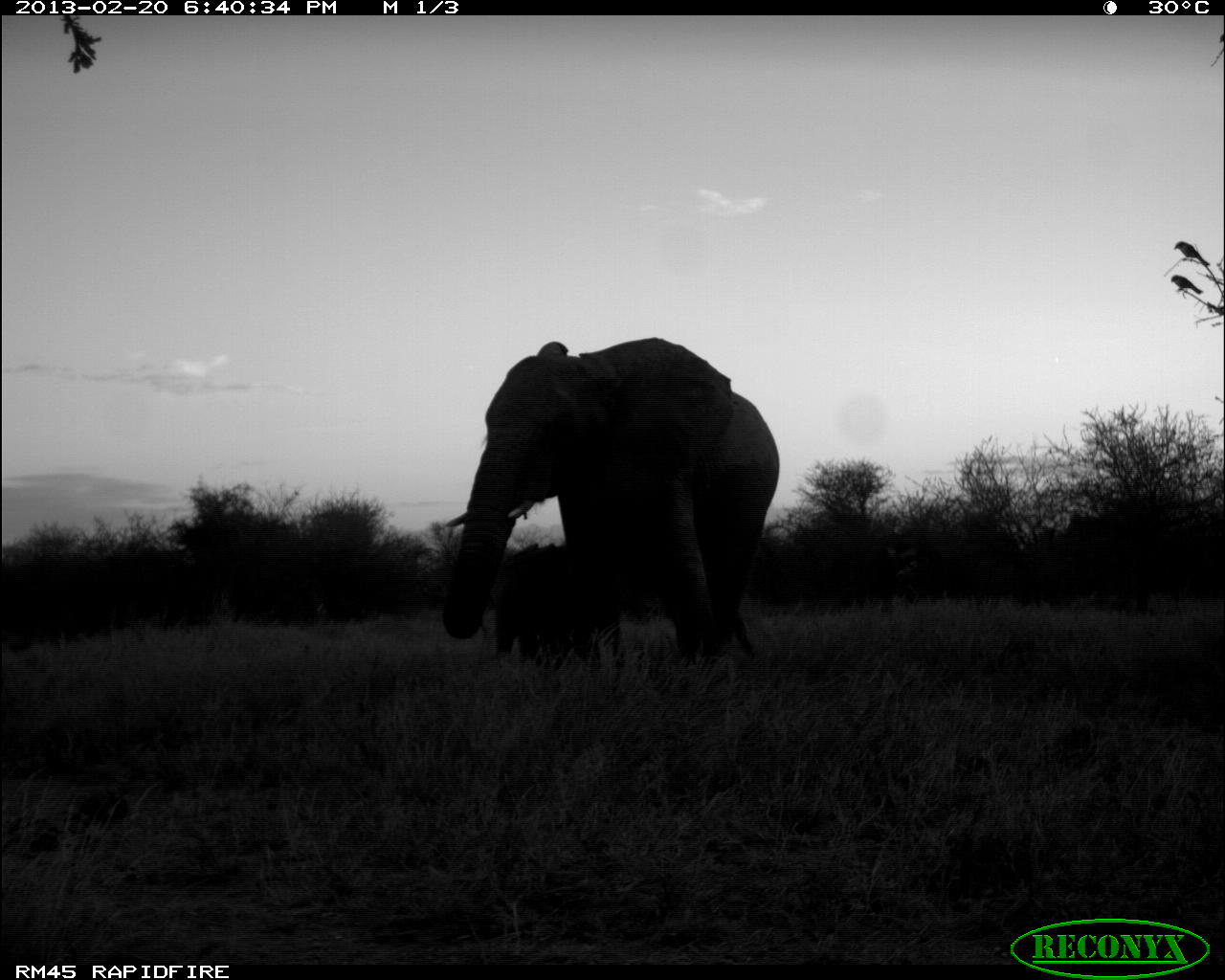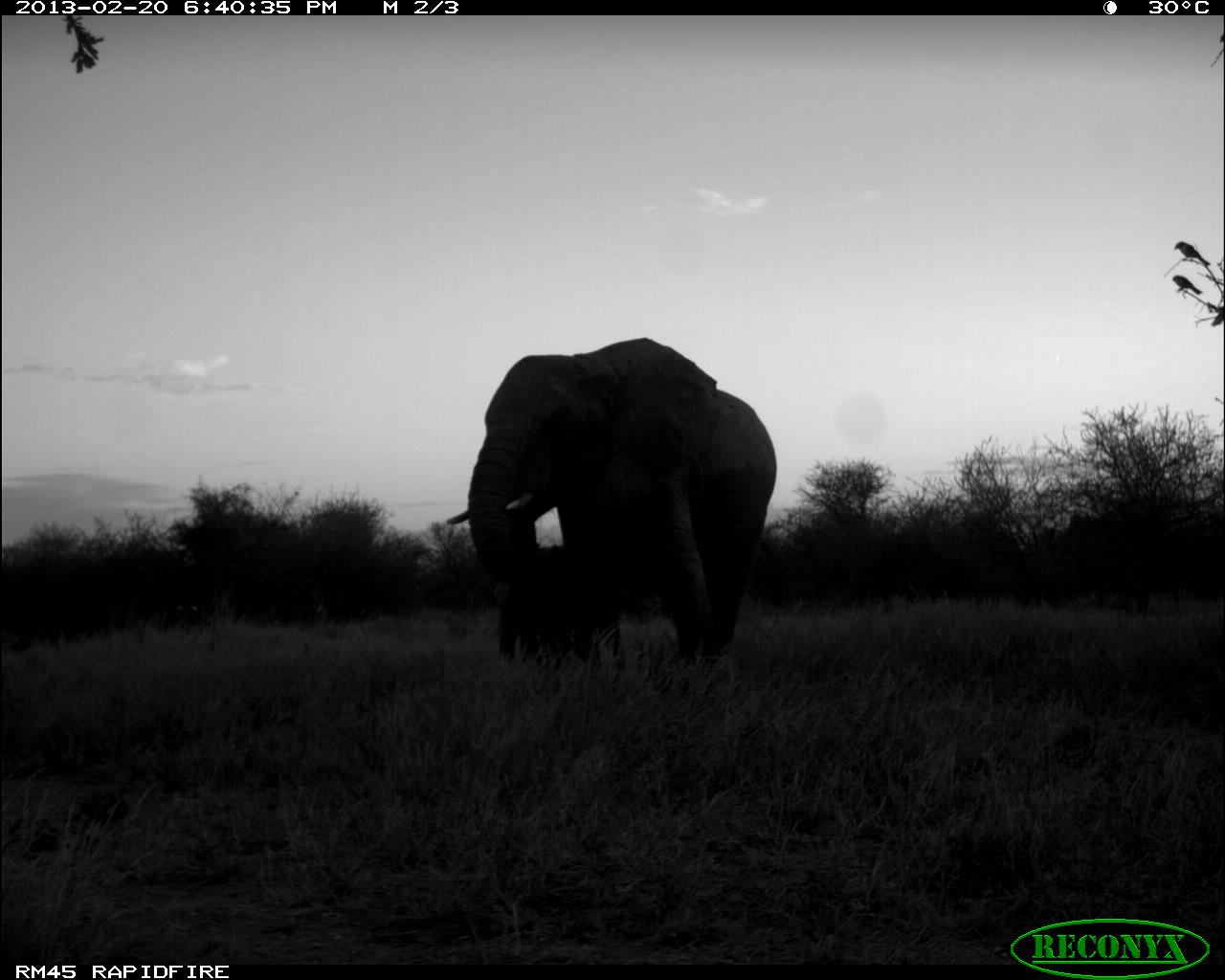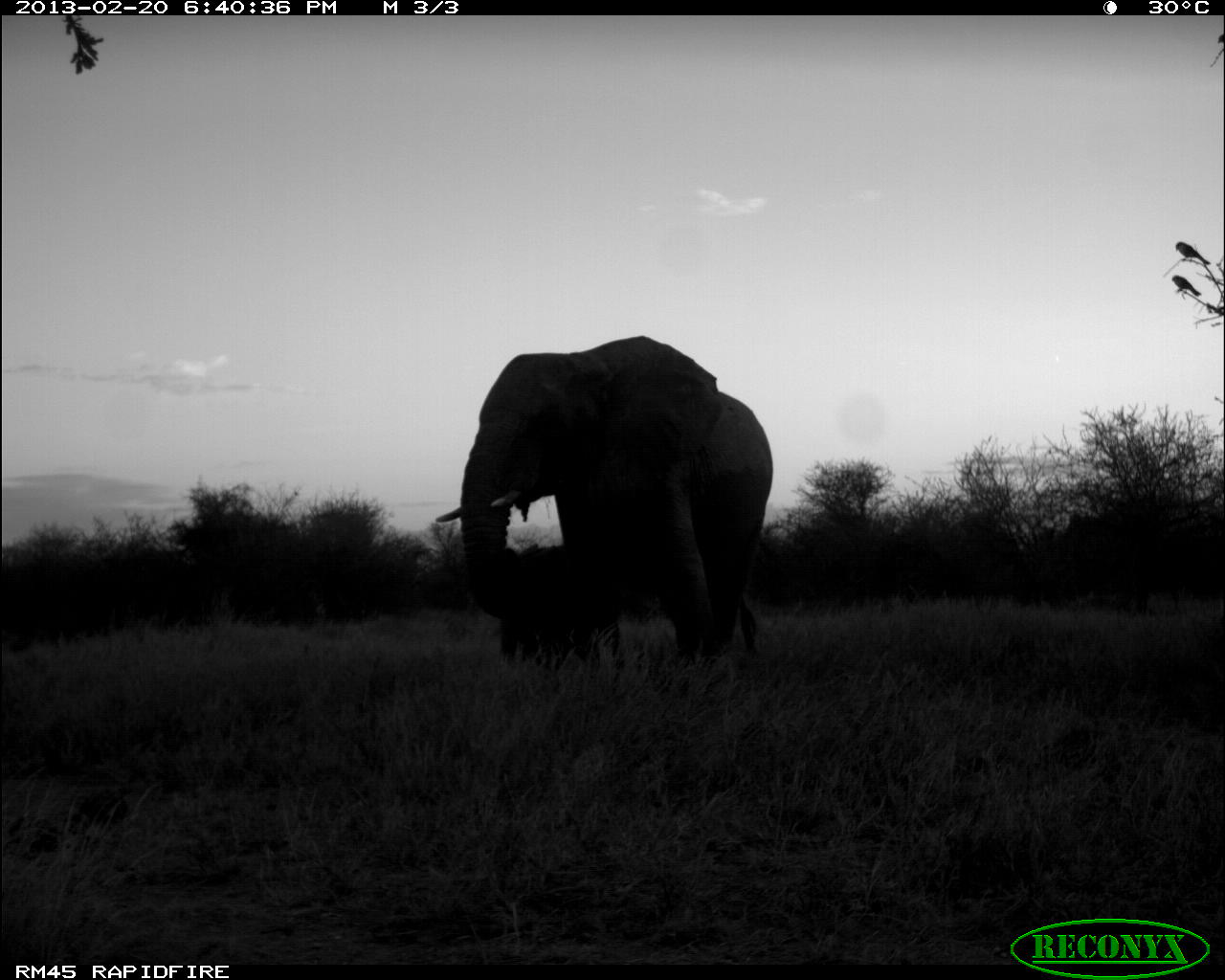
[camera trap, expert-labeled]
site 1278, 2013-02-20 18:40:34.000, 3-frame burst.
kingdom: Animalia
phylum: Chordata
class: Mammalia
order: Proboscidea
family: Elephantidae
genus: Loxodonta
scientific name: Loxodonta africana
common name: african bush elephant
Loxodonta africana (african bush elephant), count 2.